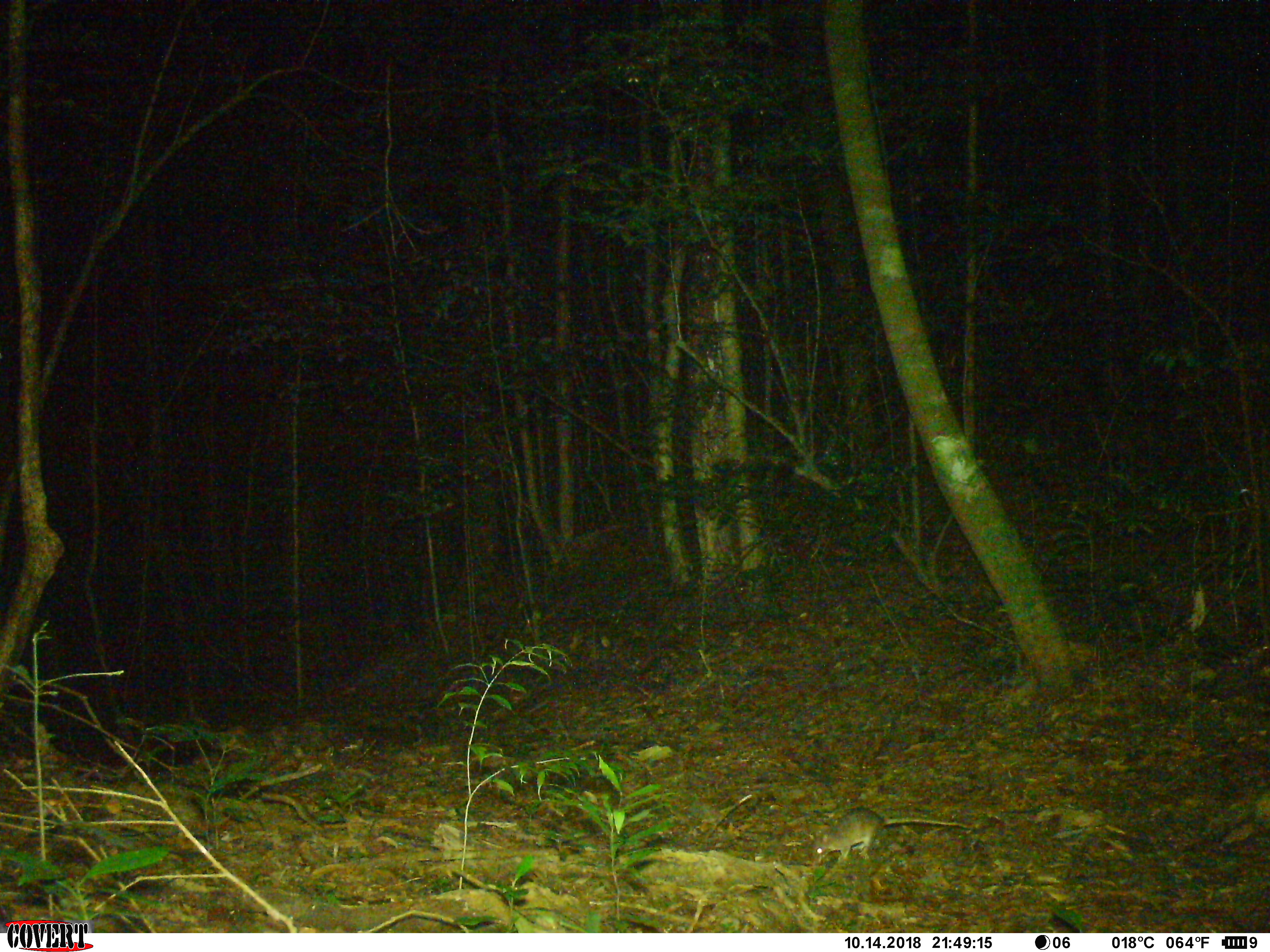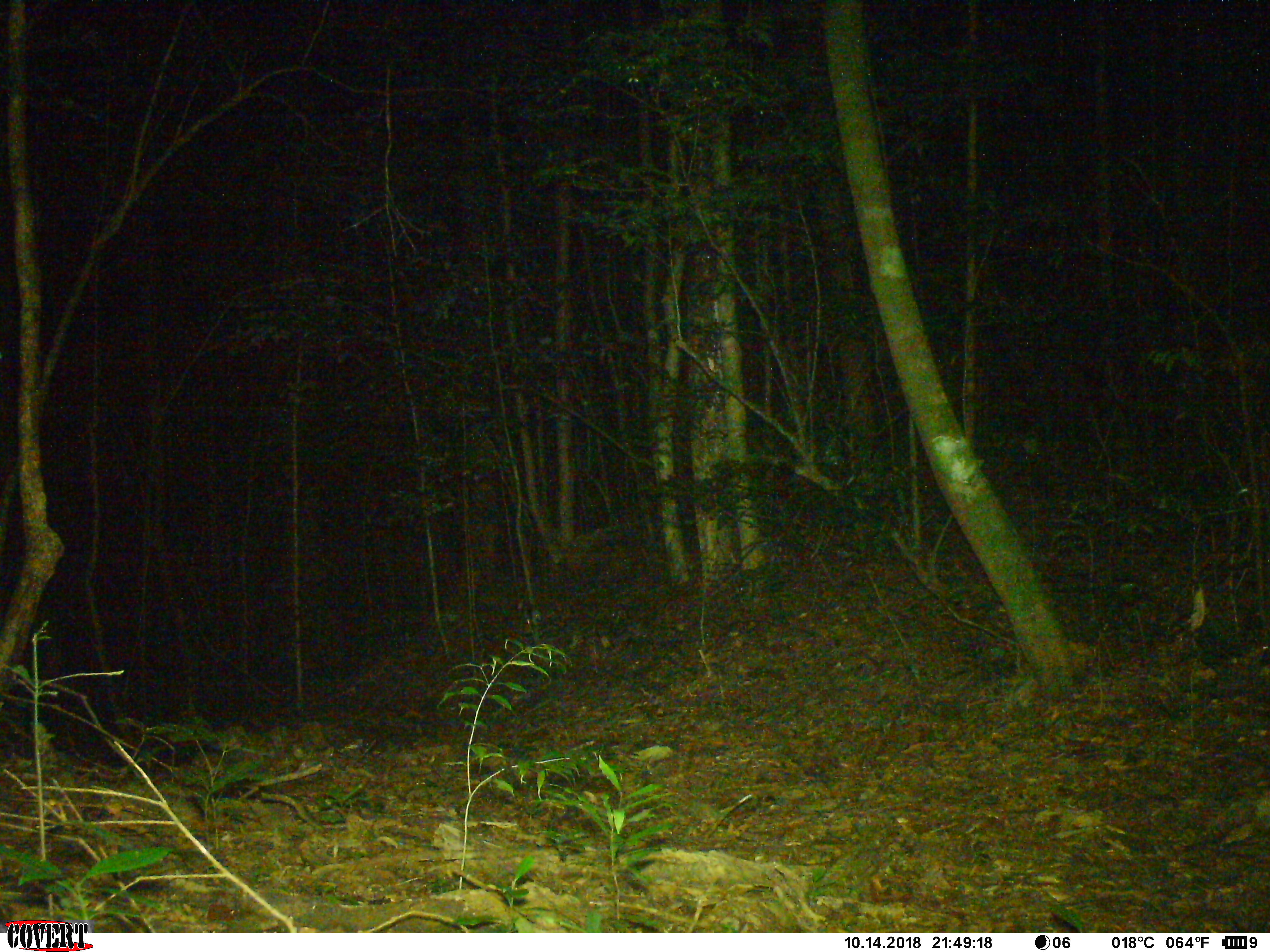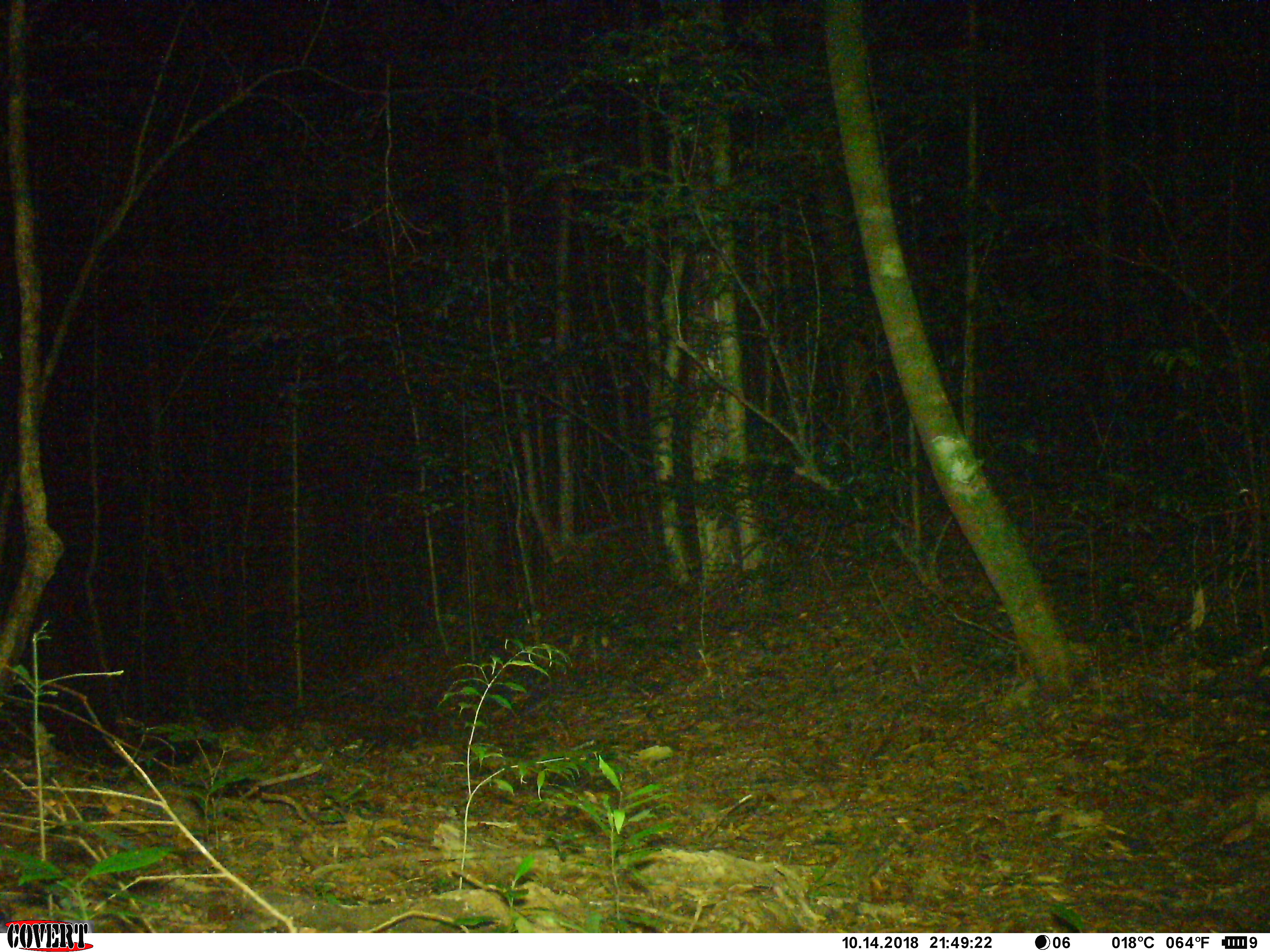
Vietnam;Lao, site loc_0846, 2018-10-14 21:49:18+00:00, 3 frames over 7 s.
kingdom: Animalia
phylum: Chordata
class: Mammalia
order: Rodentia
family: Muridae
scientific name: Muridae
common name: old-world mice and rats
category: unidentified murid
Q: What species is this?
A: Unidentified murid (old-world mice and rats) (Muridae).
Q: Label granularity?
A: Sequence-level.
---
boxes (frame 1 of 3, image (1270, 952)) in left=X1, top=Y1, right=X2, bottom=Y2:
unidentified murid: left=808, top=807, right=979, bottom=868